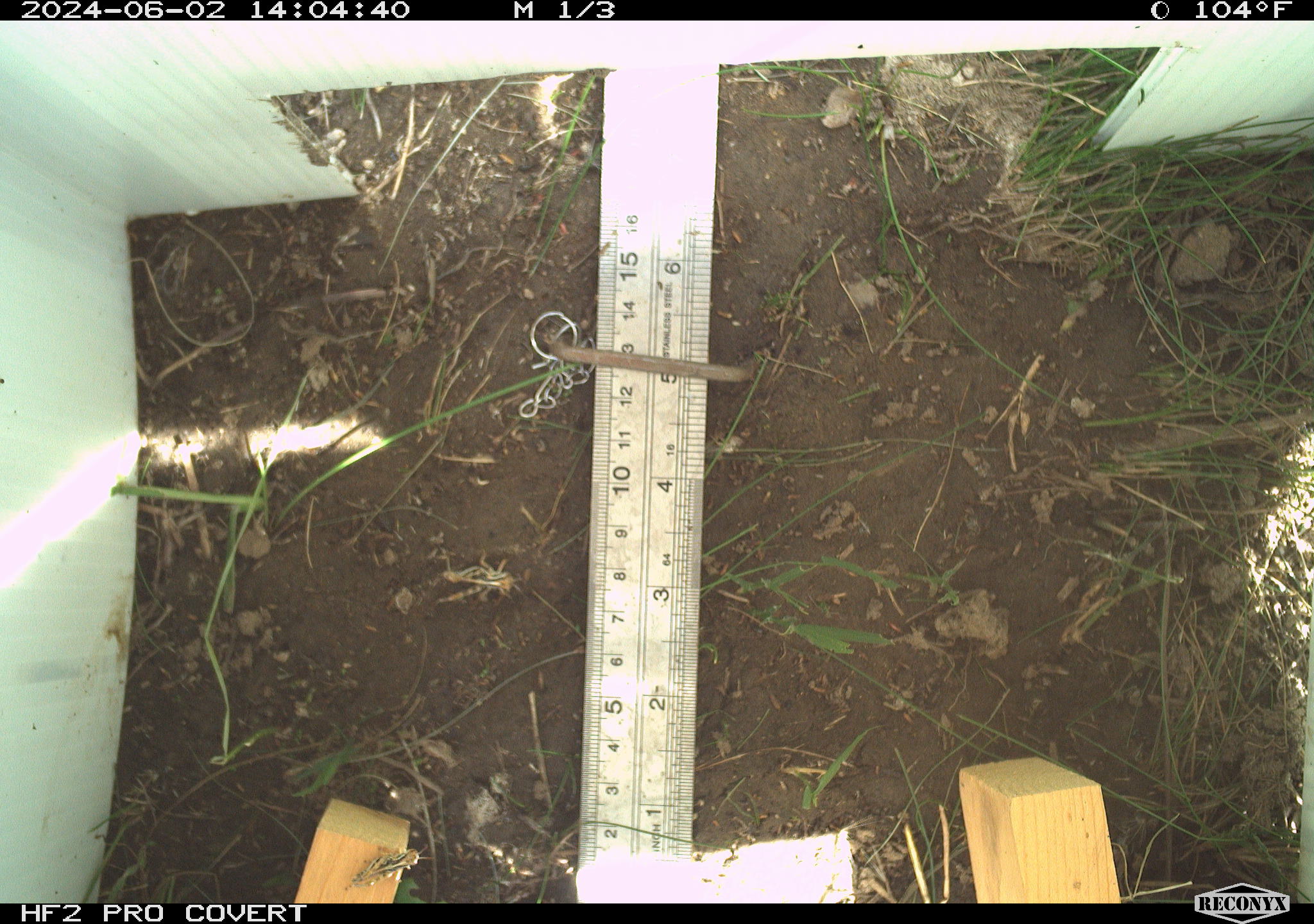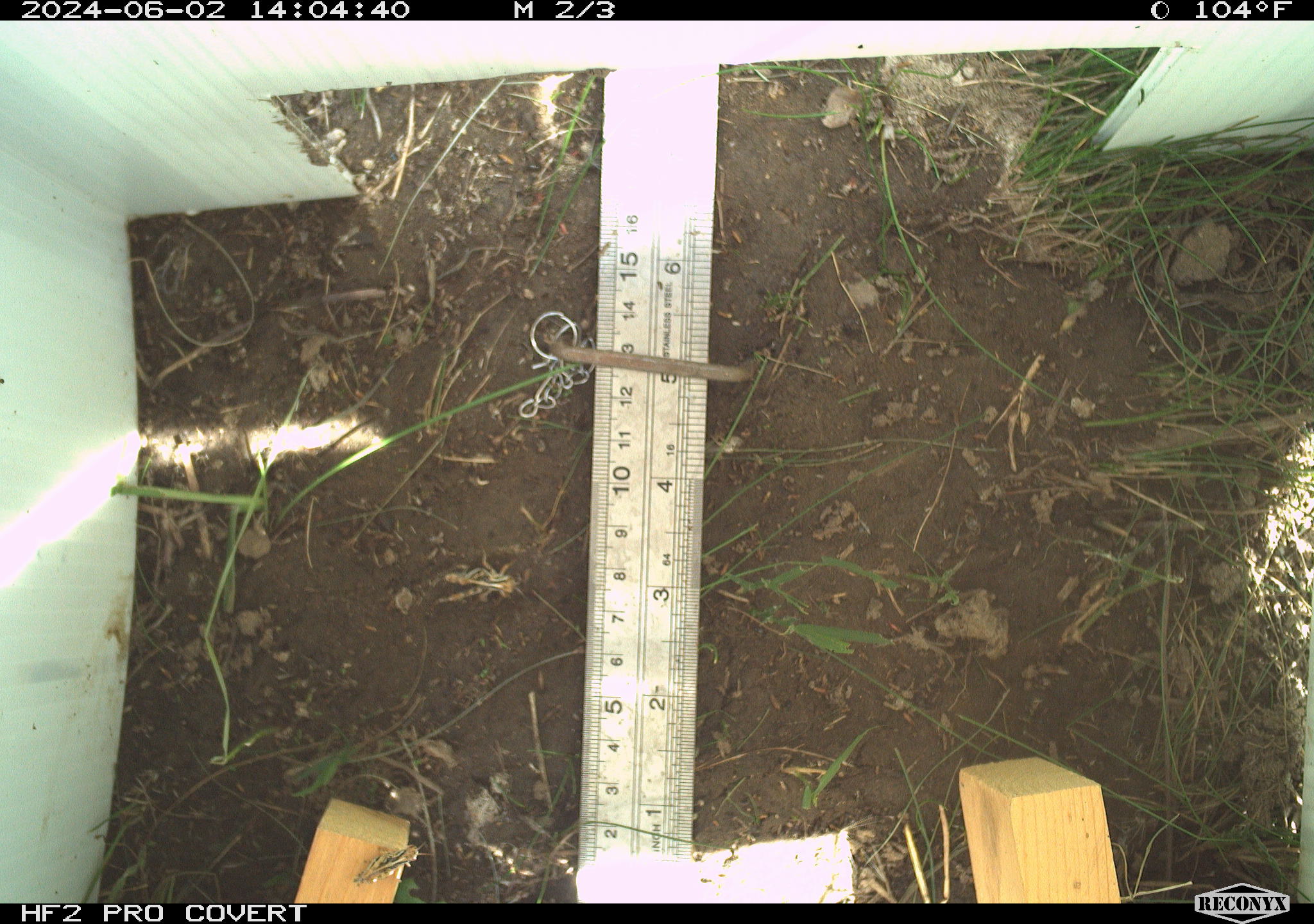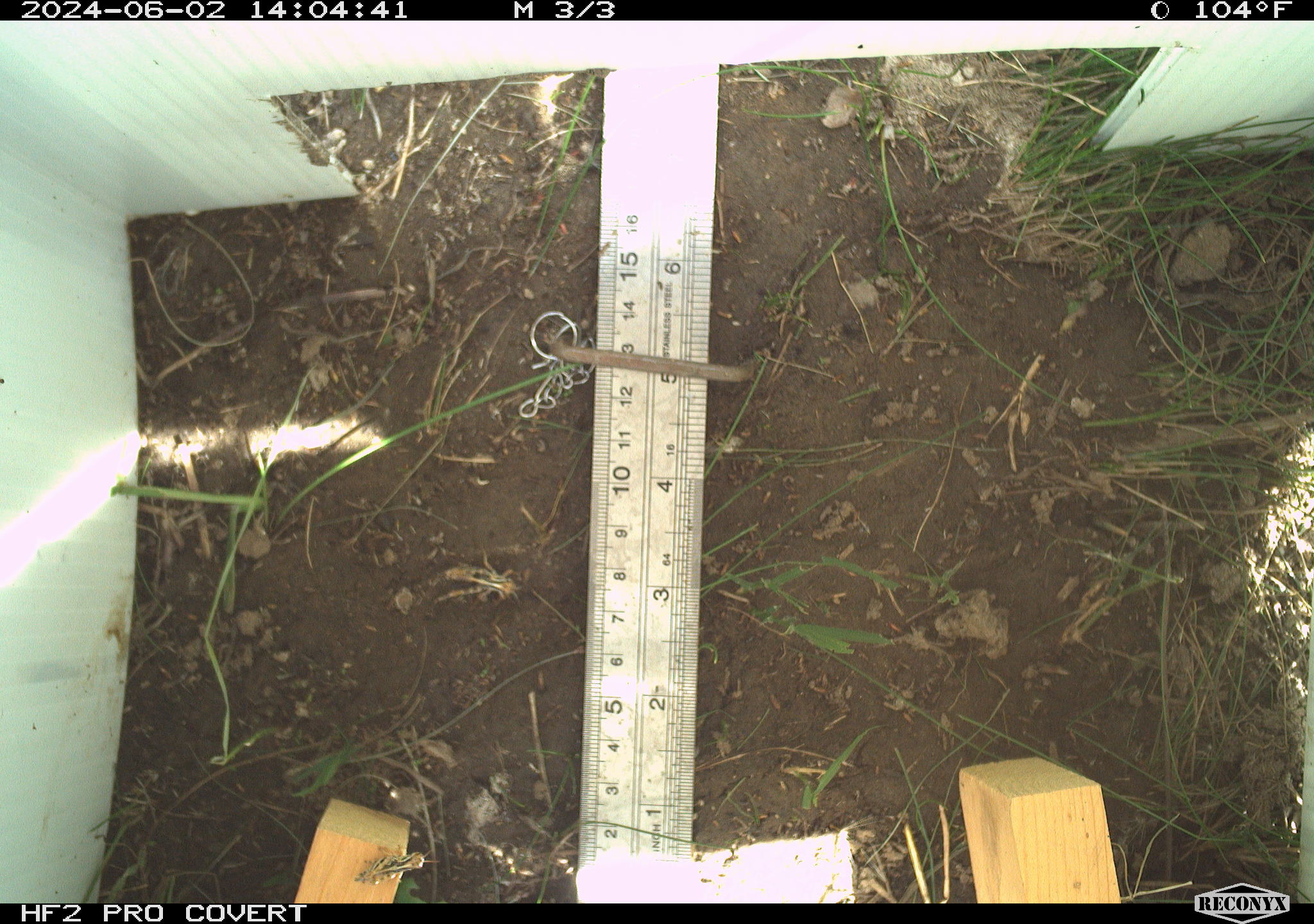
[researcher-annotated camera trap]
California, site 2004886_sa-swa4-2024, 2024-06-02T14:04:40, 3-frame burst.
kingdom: Animalia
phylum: Chordata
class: Mammalia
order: Carnivora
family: Mephitidae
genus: Mephitis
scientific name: Mephitis mephitis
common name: striped skunk